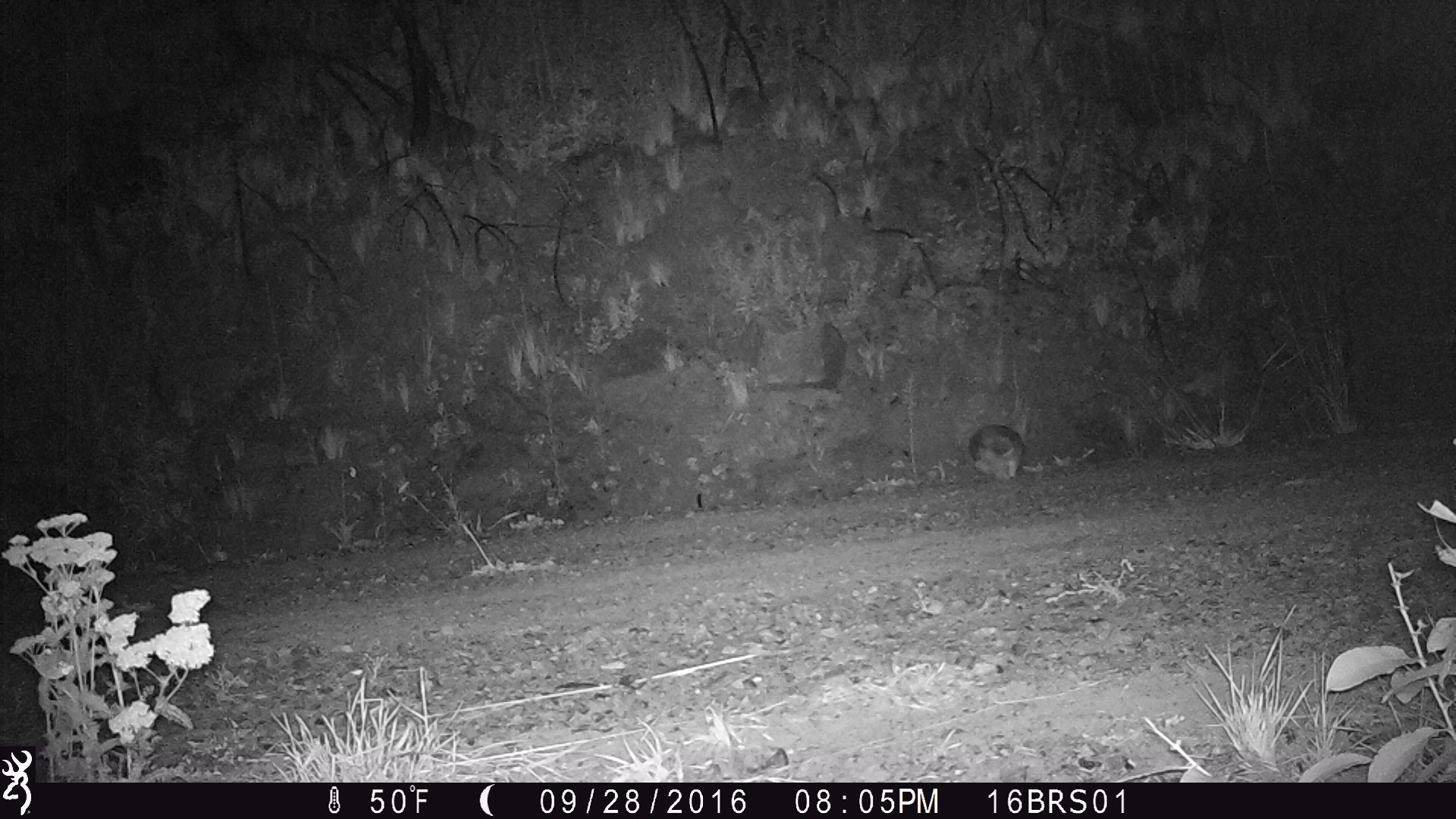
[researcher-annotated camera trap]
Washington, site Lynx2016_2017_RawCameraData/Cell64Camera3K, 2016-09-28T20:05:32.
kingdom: Animalia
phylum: Chordata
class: Mammalia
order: Lagomorpha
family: Leporidae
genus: Lepus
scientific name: Lepus americanus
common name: snowshoe hare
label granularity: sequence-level